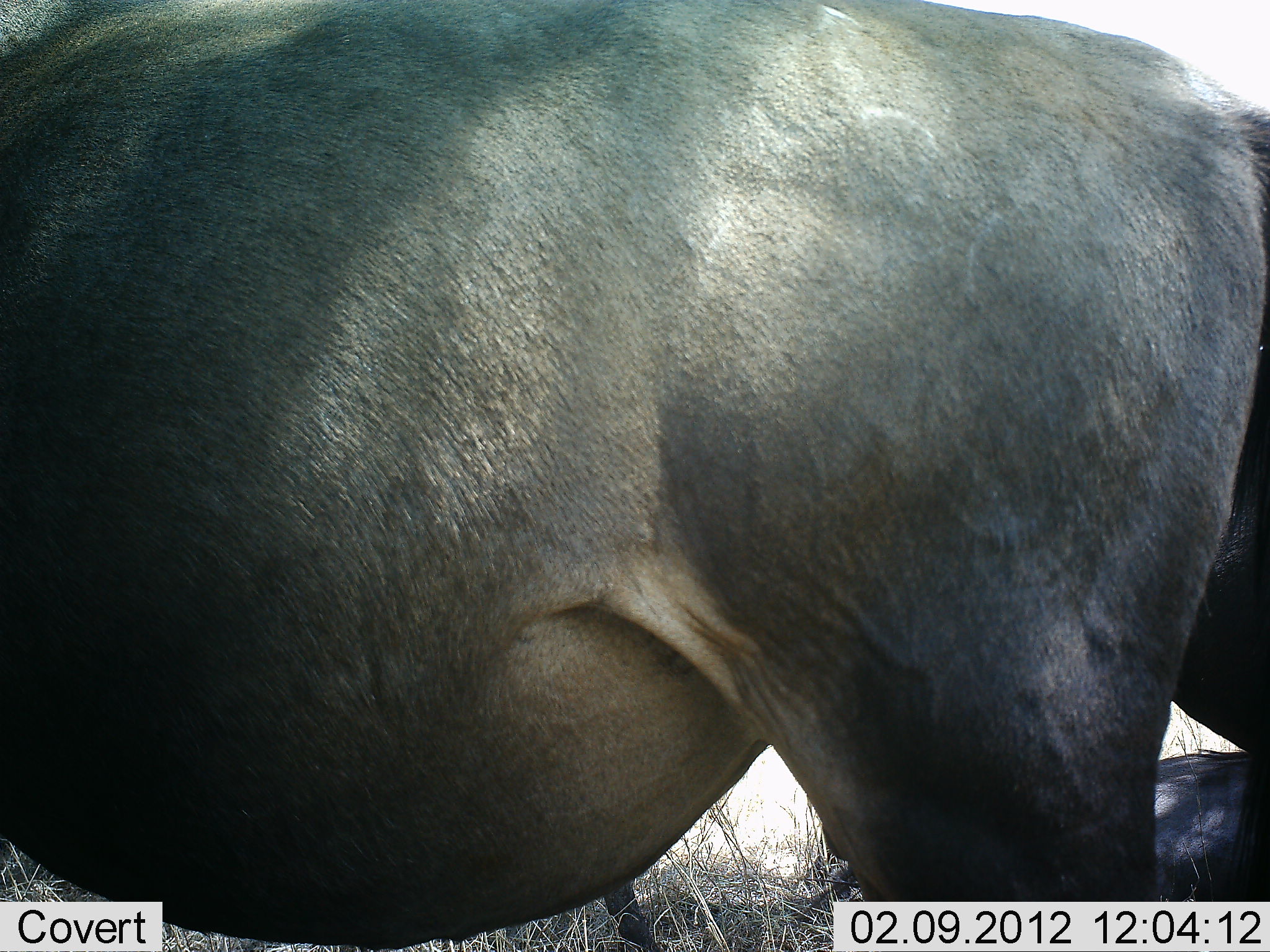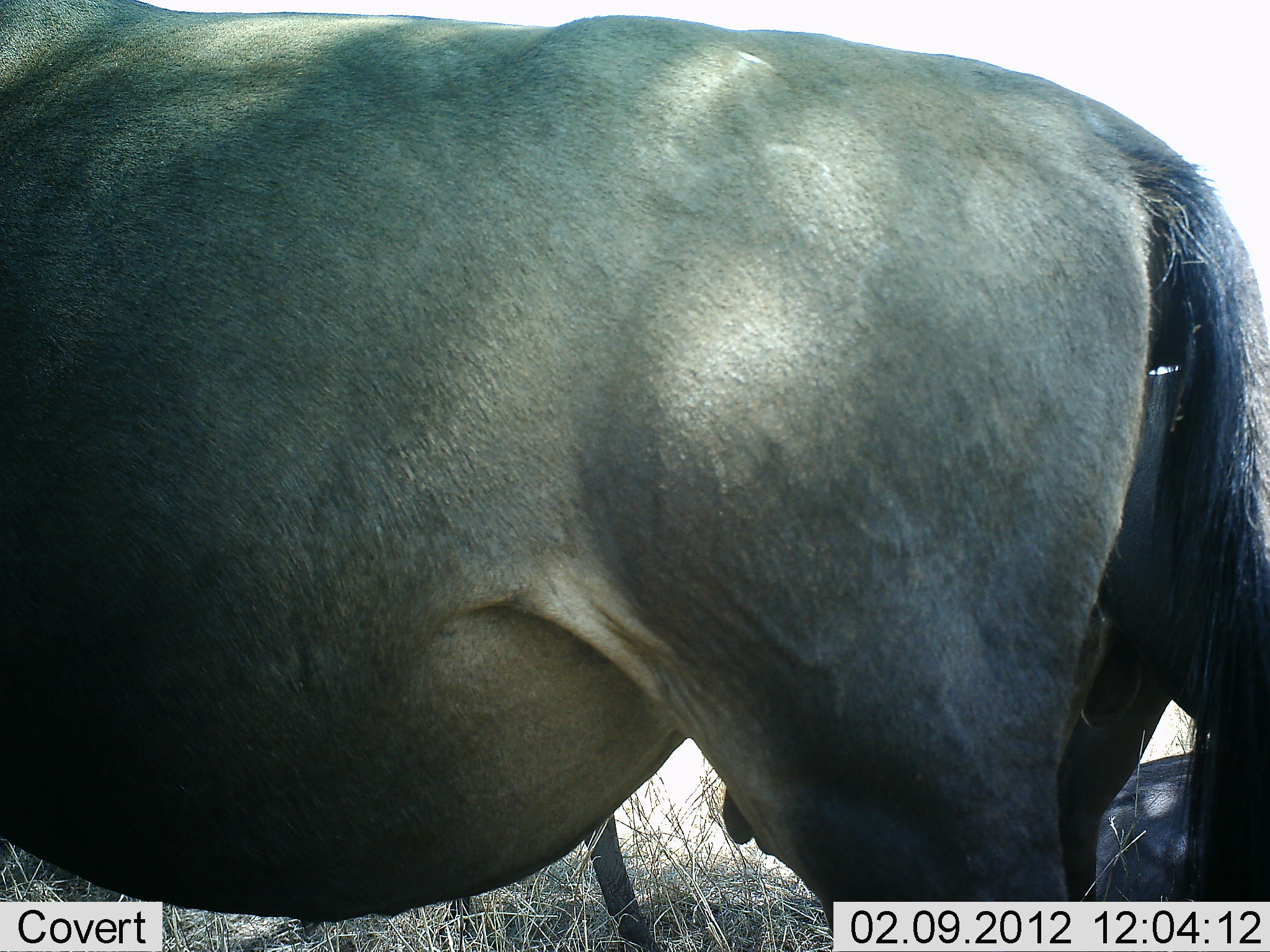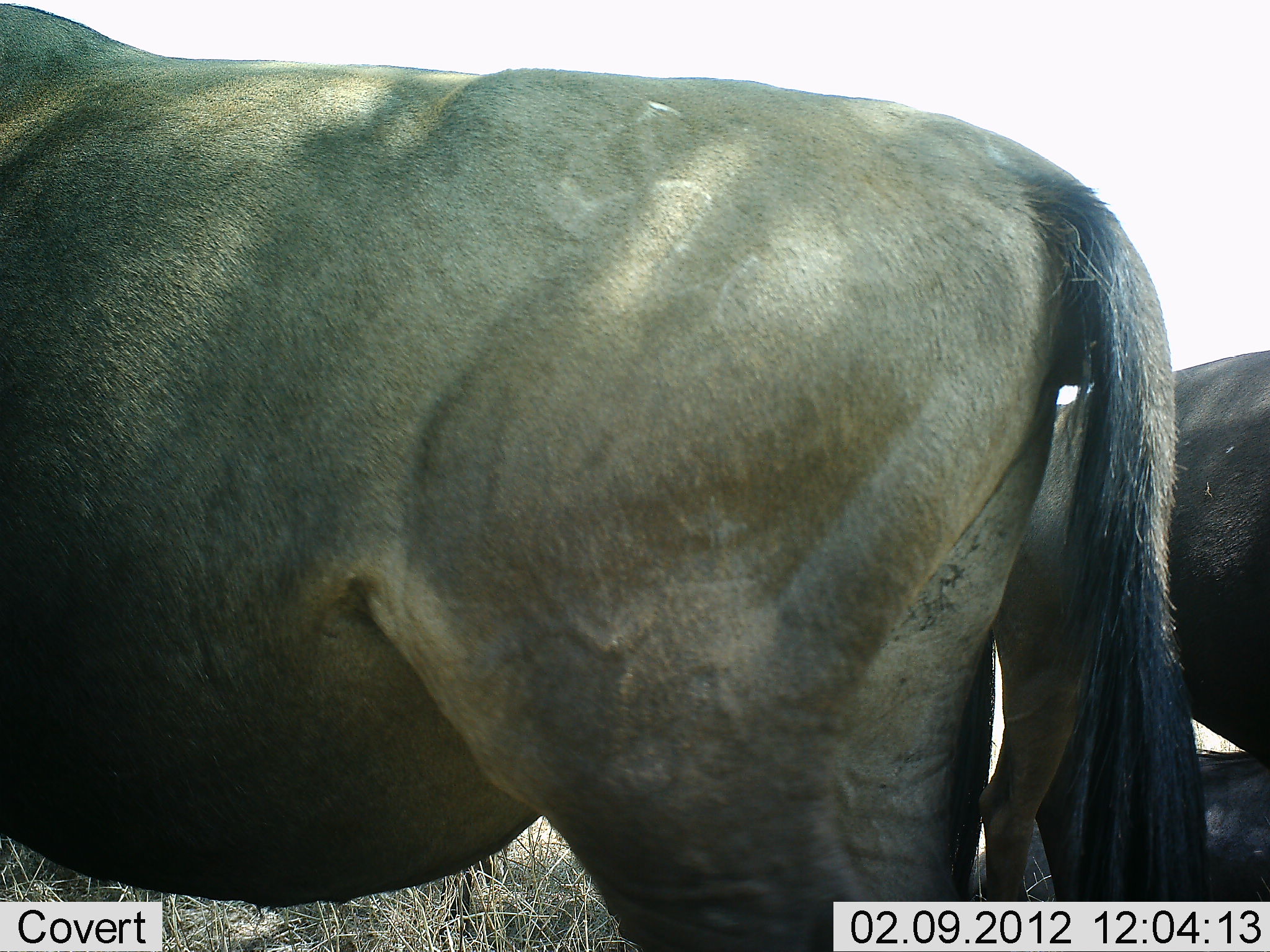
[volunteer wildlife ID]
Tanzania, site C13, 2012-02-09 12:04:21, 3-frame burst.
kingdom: Animalia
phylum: Chordata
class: Mammalia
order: Artiodactyla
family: Bovidae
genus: Connochaetes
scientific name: Connochaetes taurinus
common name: blue wildebeest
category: wildebeest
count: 2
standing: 56%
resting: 50%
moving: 39%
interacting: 0%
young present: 6%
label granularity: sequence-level